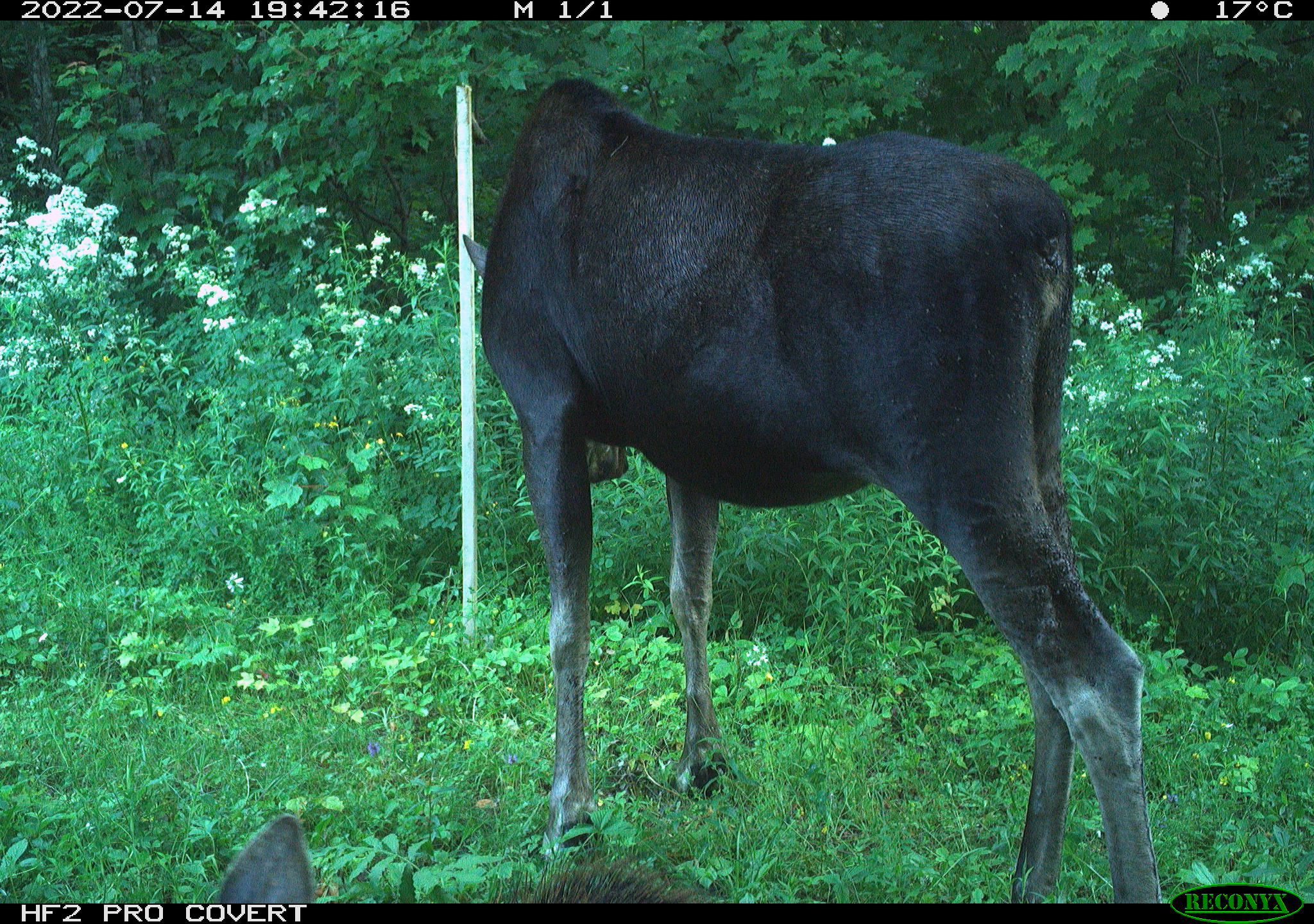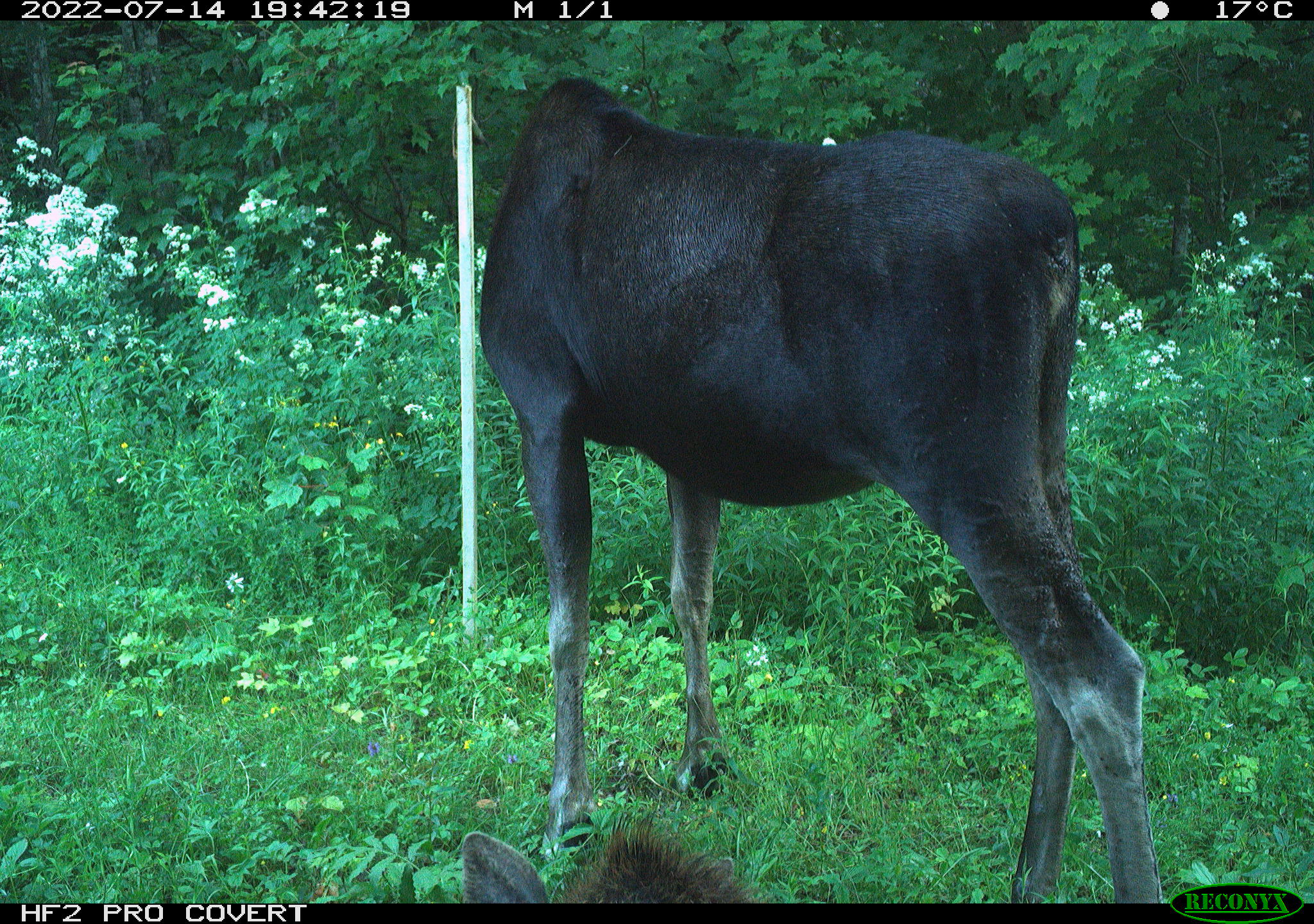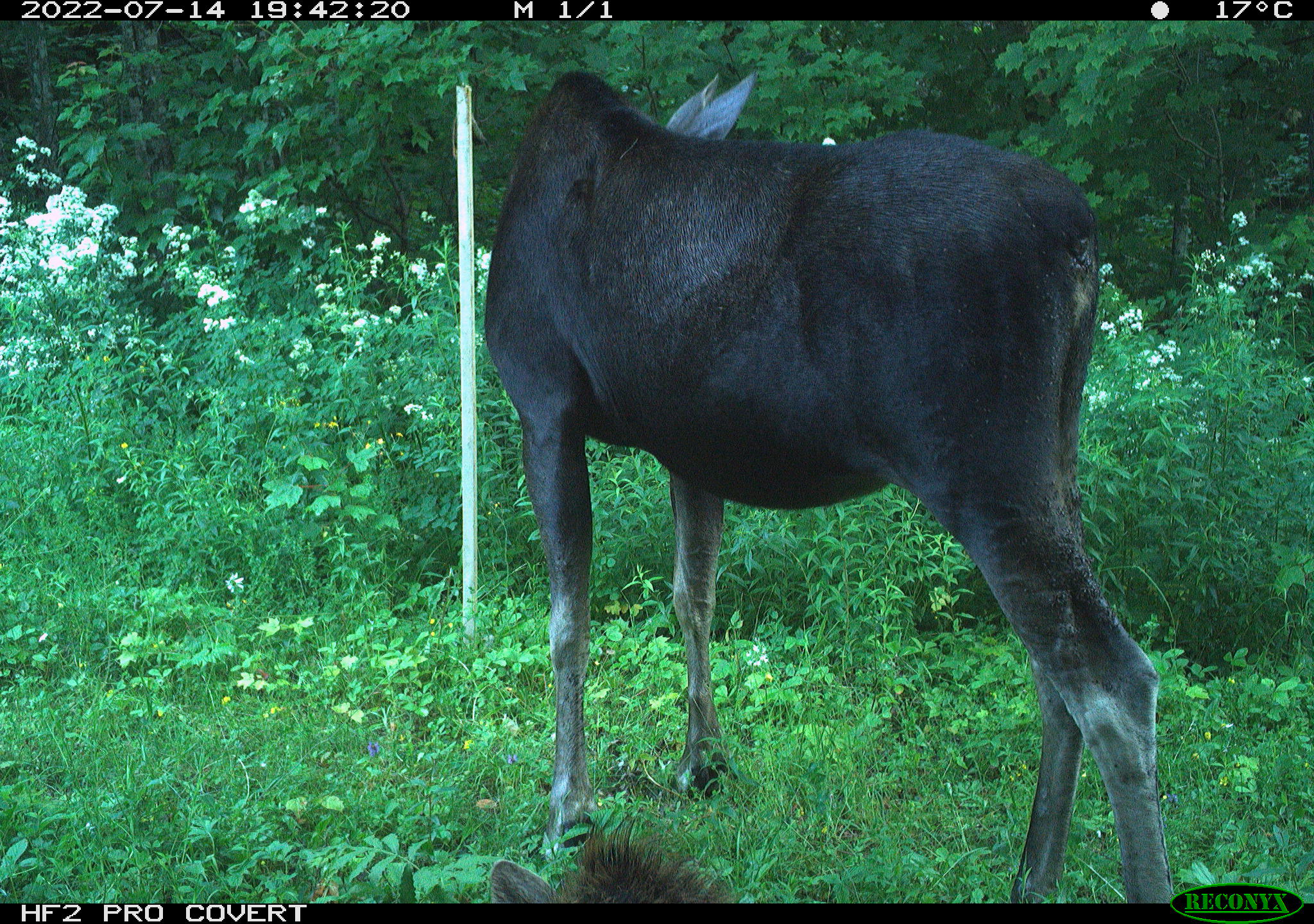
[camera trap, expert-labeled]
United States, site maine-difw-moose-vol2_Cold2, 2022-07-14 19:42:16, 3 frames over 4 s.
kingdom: Animalia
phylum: Chordata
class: Mammalia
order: Artiodactyla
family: Cervidae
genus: Alces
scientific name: Alces alces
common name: moose